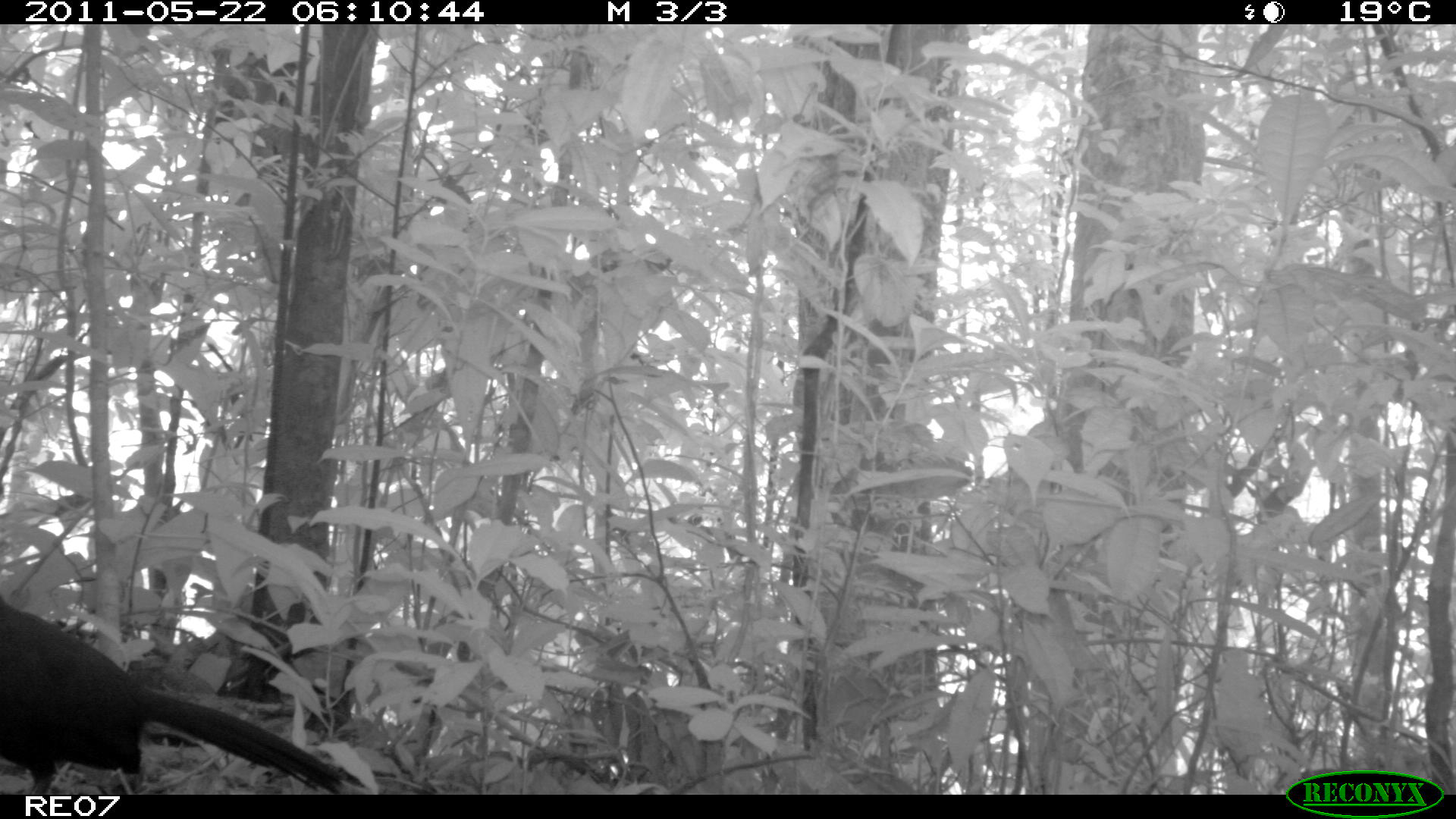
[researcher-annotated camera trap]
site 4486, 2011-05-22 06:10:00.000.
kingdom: Animalia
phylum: Chordata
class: Aves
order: Cuculiformes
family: Cuculidae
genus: Coua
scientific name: Coua serriana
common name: red-breasted coua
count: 1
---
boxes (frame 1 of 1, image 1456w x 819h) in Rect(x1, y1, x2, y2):
coua serriana: Rect(1, 594, 347, 792)